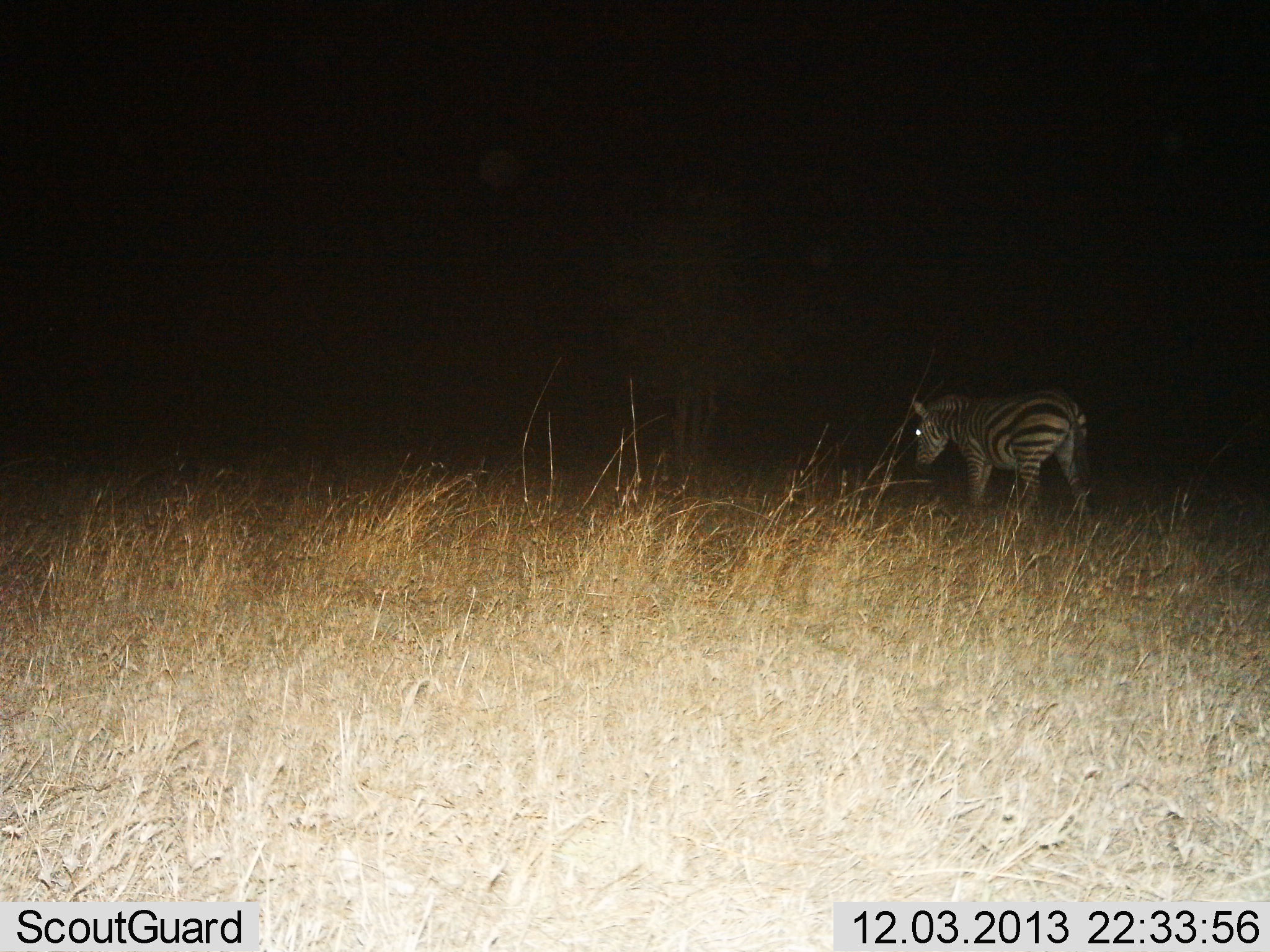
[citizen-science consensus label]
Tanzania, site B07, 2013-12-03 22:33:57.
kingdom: Animalia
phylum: Chordata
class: Mammalia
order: Perissodactyla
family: Equidae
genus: Equus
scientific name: Equus quagga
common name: plains zebra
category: zebra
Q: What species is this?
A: Zebra (plains zebra) (Equus quagga).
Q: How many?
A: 1.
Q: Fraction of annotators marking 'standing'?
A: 80%.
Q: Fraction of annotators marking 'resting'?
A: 0%.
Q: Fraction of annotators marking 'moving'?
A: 20%.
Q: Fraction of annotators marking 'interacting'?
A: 0%.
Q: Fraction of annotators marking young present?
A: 0%.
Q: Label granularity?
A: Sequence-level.